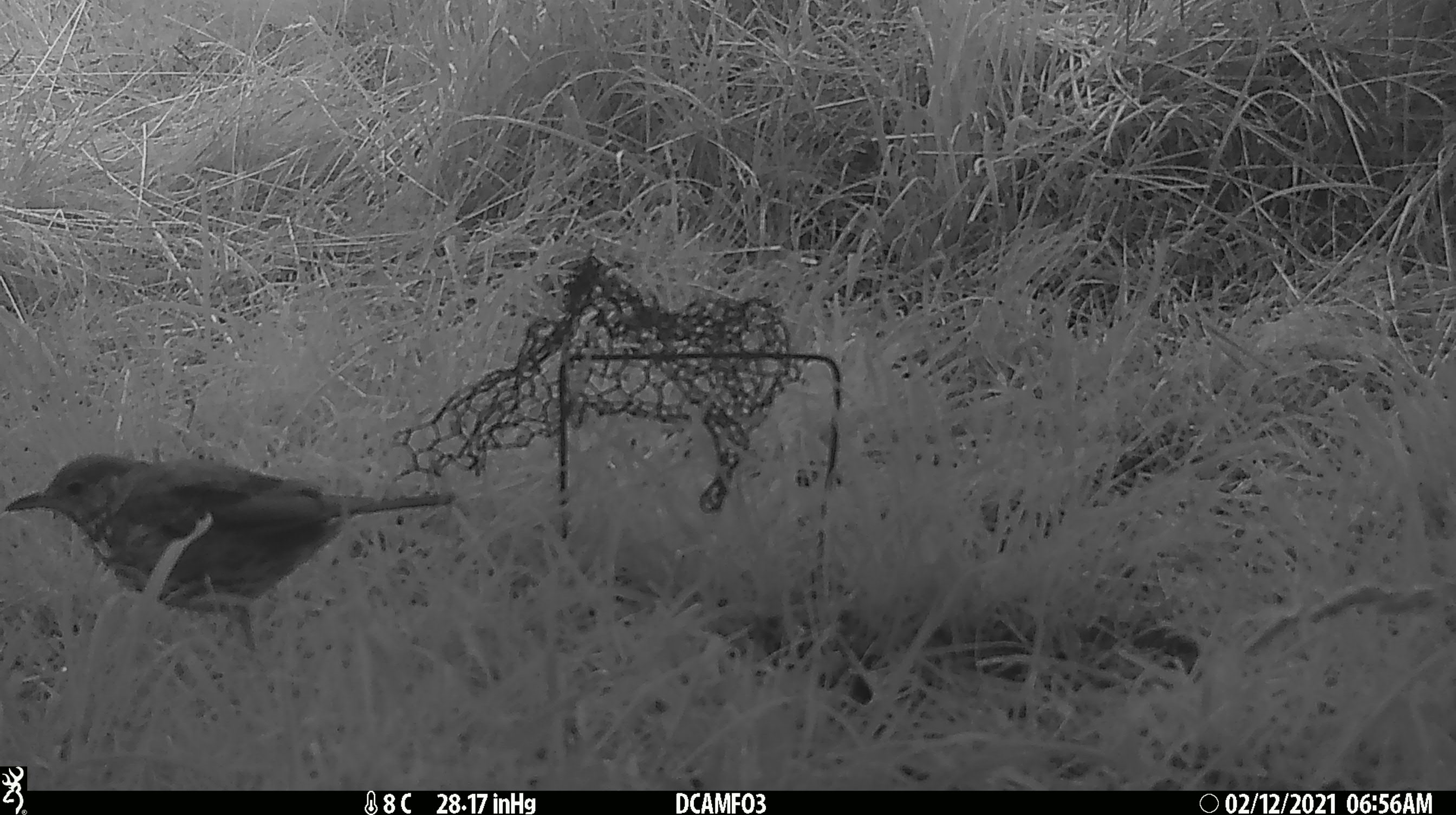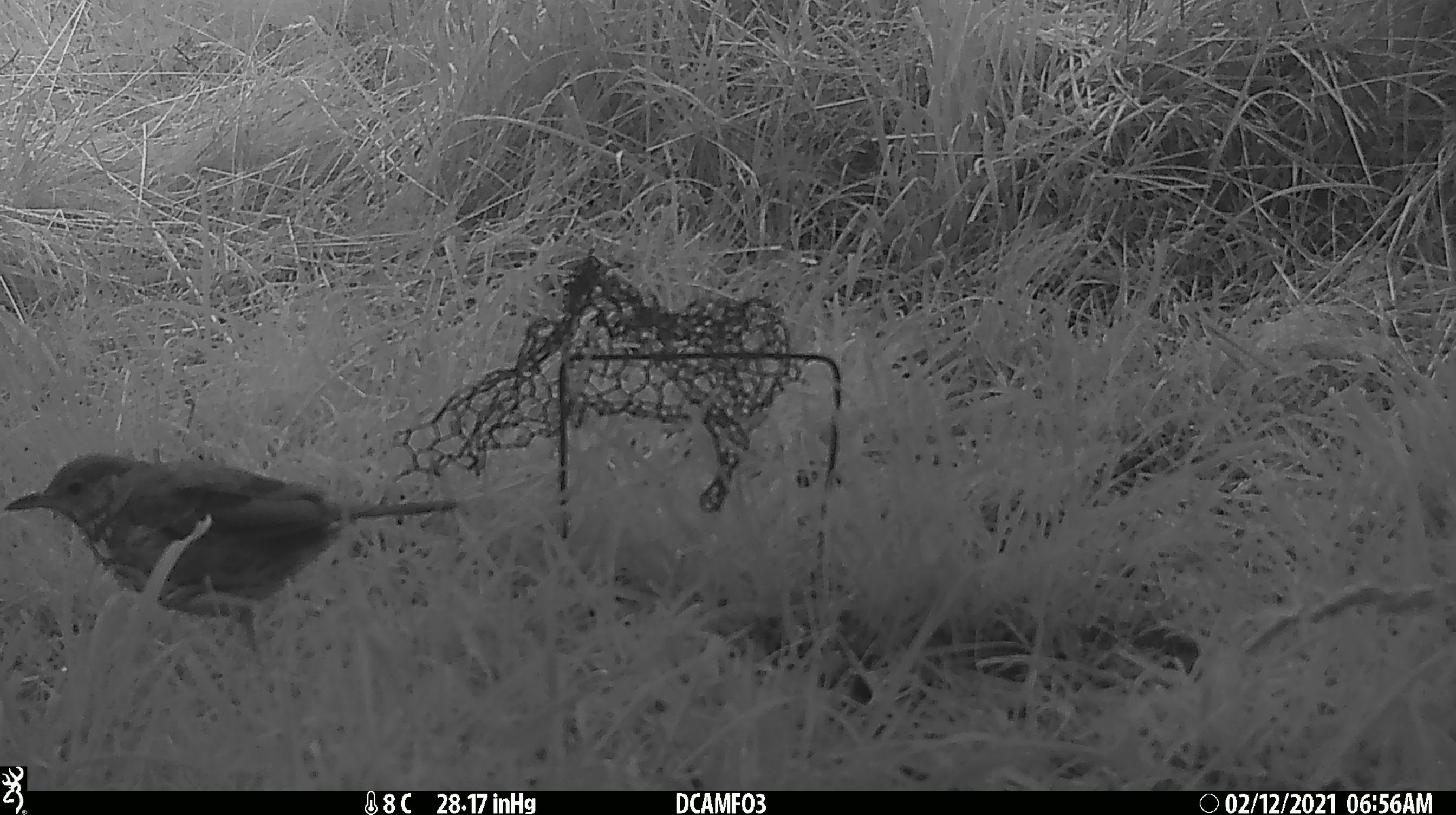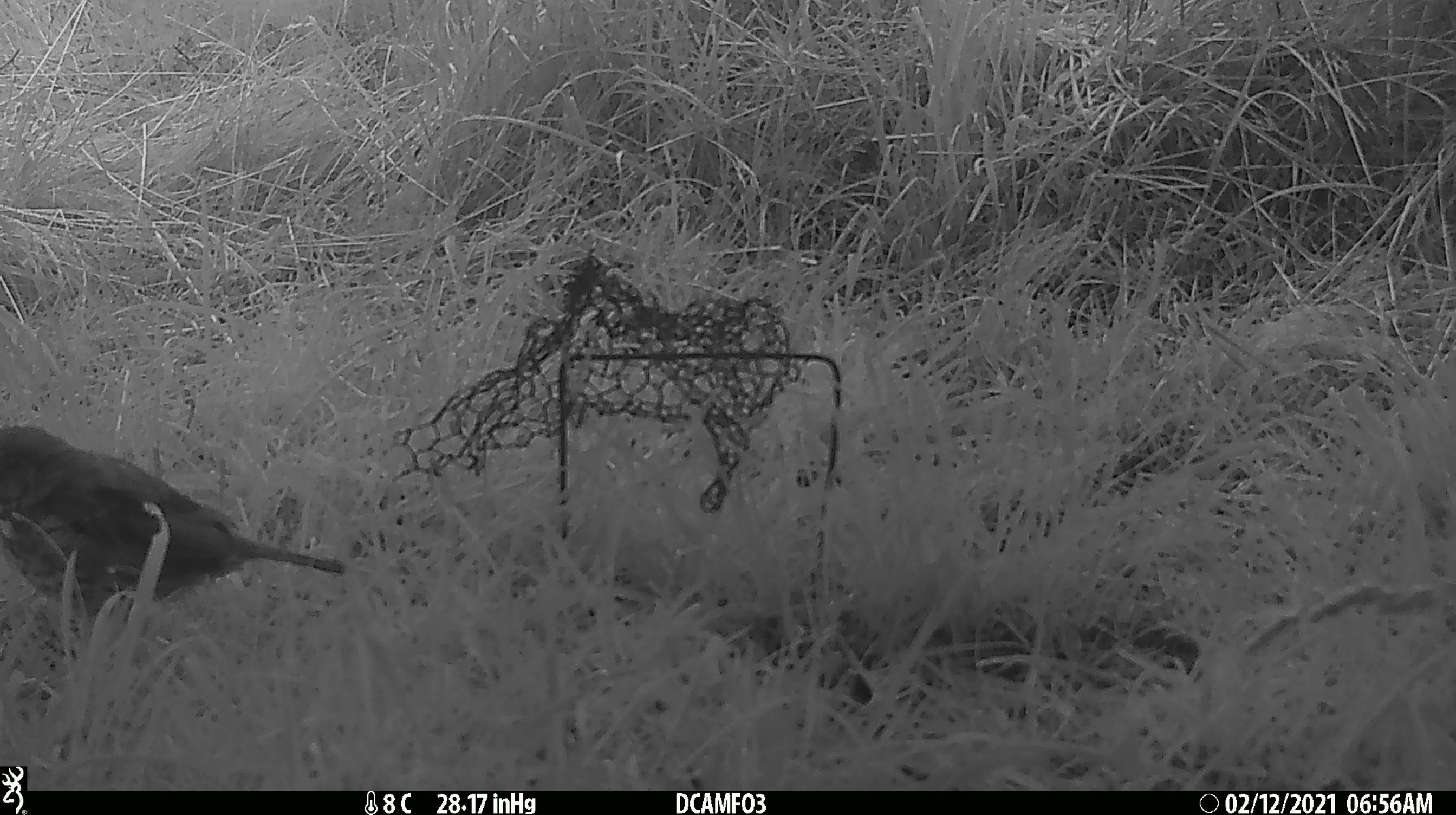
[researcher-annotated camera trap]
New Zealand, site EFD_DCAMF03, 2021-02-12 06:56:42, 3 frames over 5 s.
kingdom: Animalia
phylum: Chordata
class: Aves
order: Passeriformes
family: Turdidae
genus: Turdus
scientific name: Turdus philomelos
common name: song thrush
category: thrush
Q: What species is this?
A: Thrush (song thrush) (Turdus philomelos).